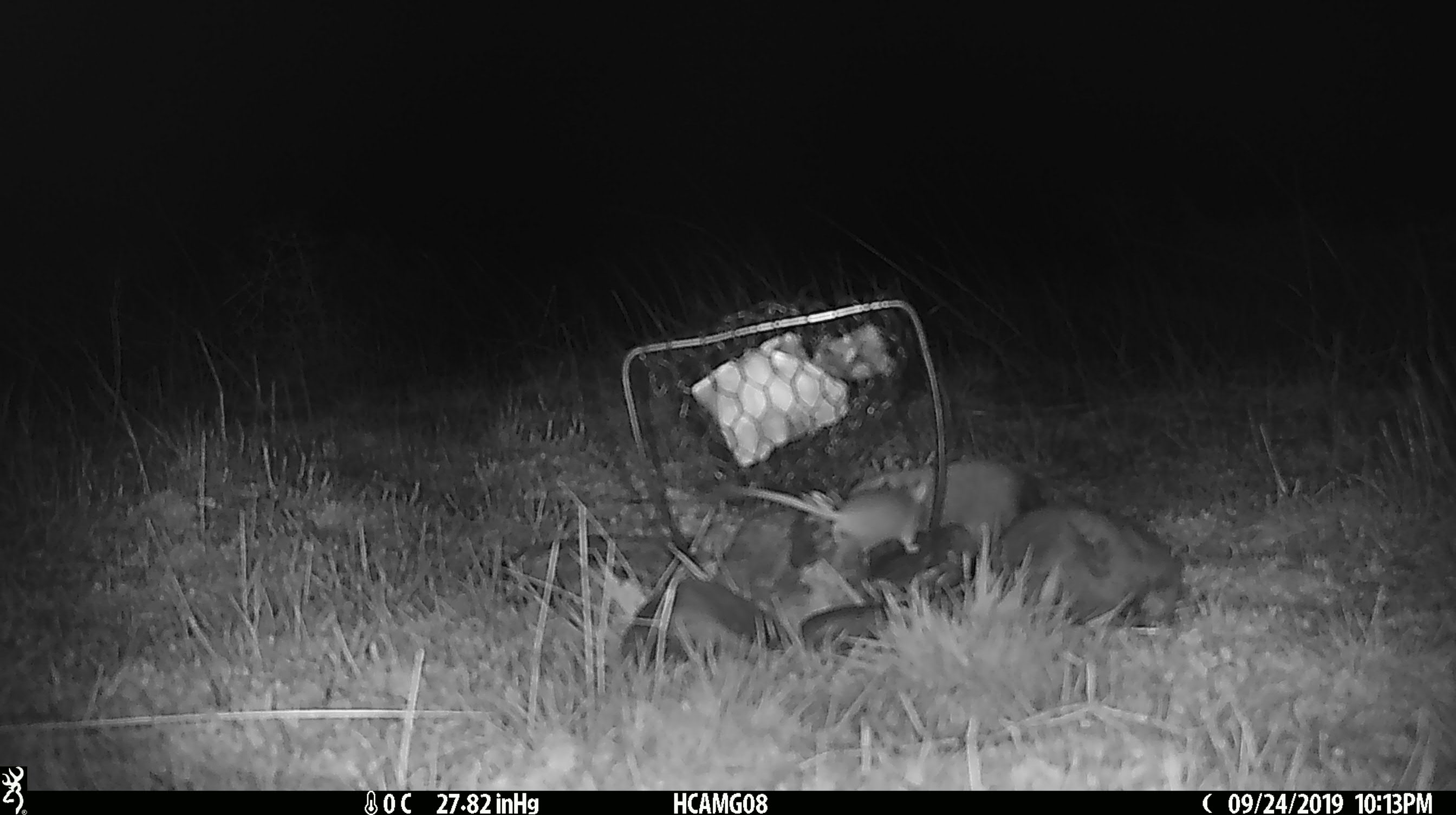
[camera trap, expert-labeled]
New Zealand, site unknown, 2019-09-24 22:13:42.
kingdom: Animalia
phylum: Chordata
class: Mammalia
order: Rodentia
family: Muridae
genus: Mus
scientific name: Mus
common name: mouse